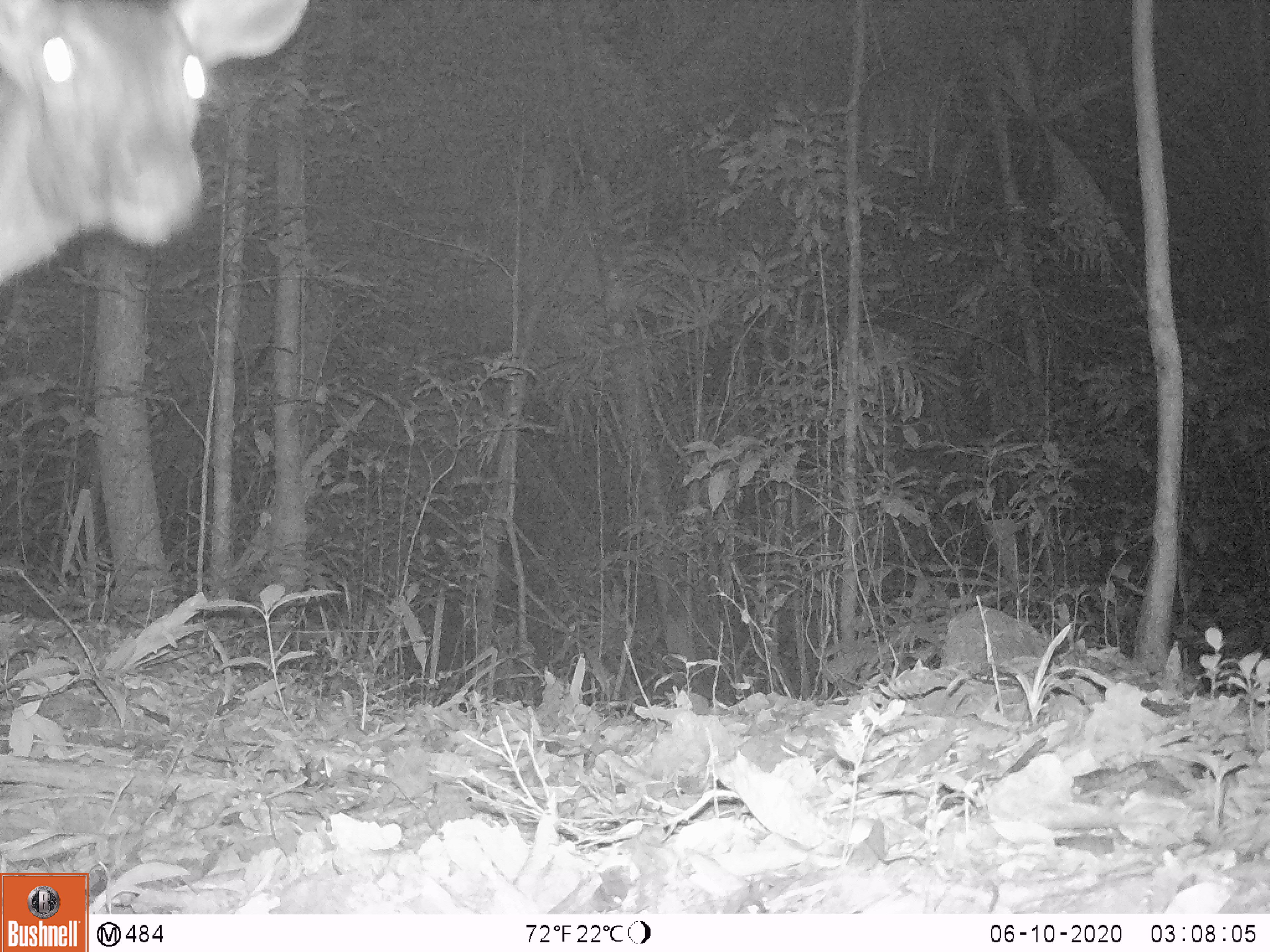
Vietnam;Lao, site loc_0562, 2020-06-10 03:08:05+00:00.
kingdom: Animalia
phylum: Chordata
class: Mammalia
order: Artiodactyla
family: Cervidae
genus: Rusa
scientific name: Rusa unicolor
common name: sambar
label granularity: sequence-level